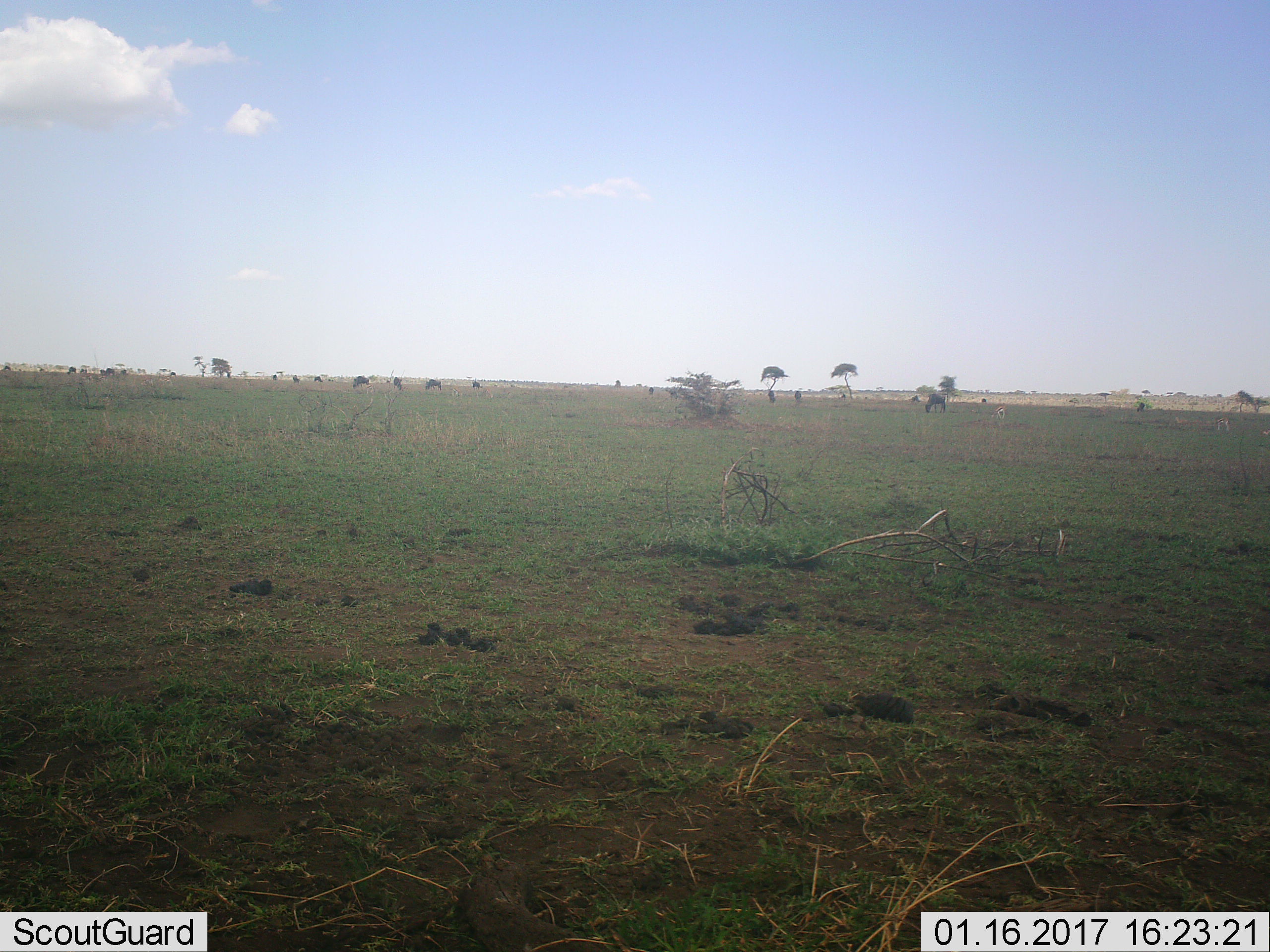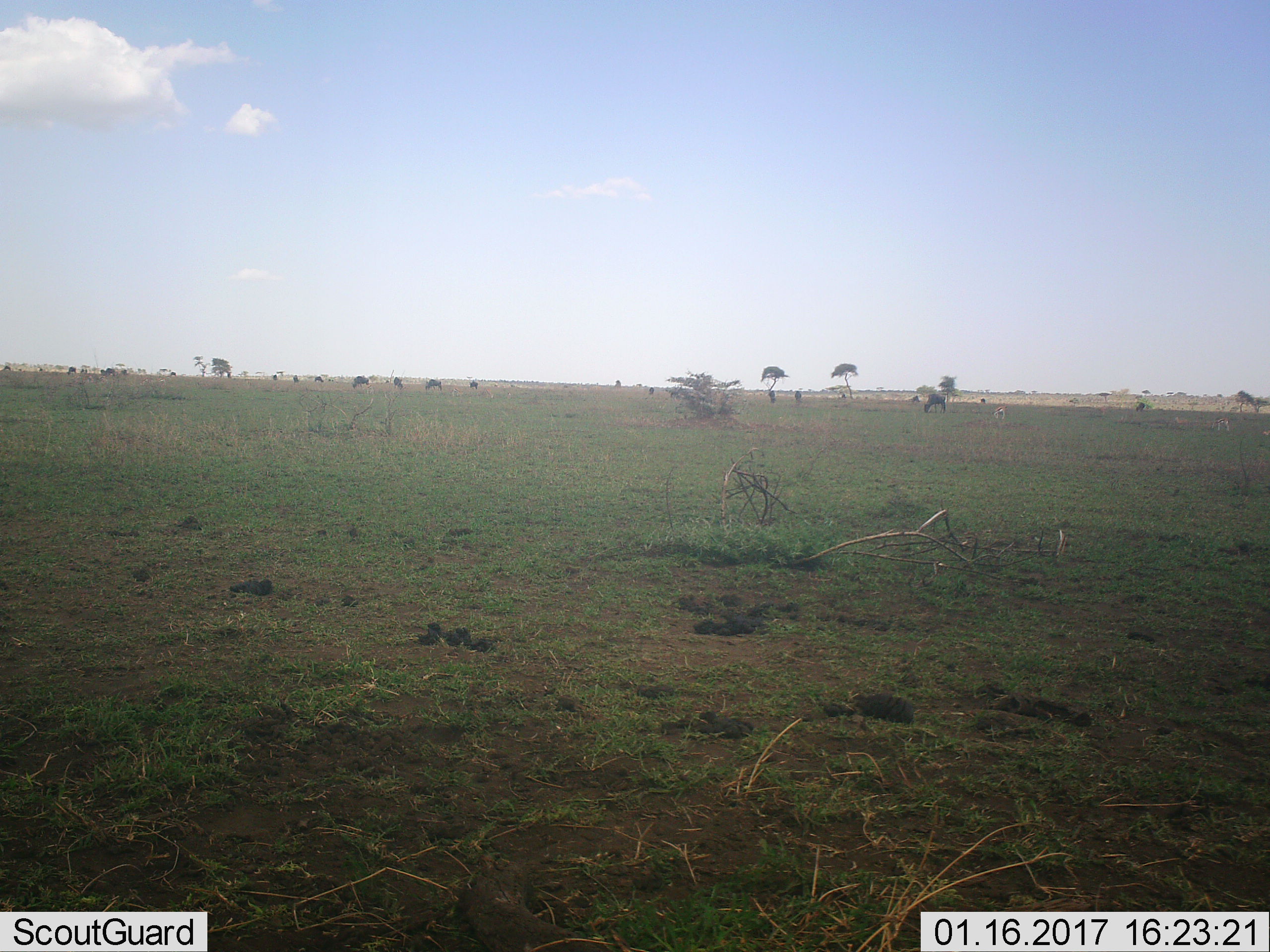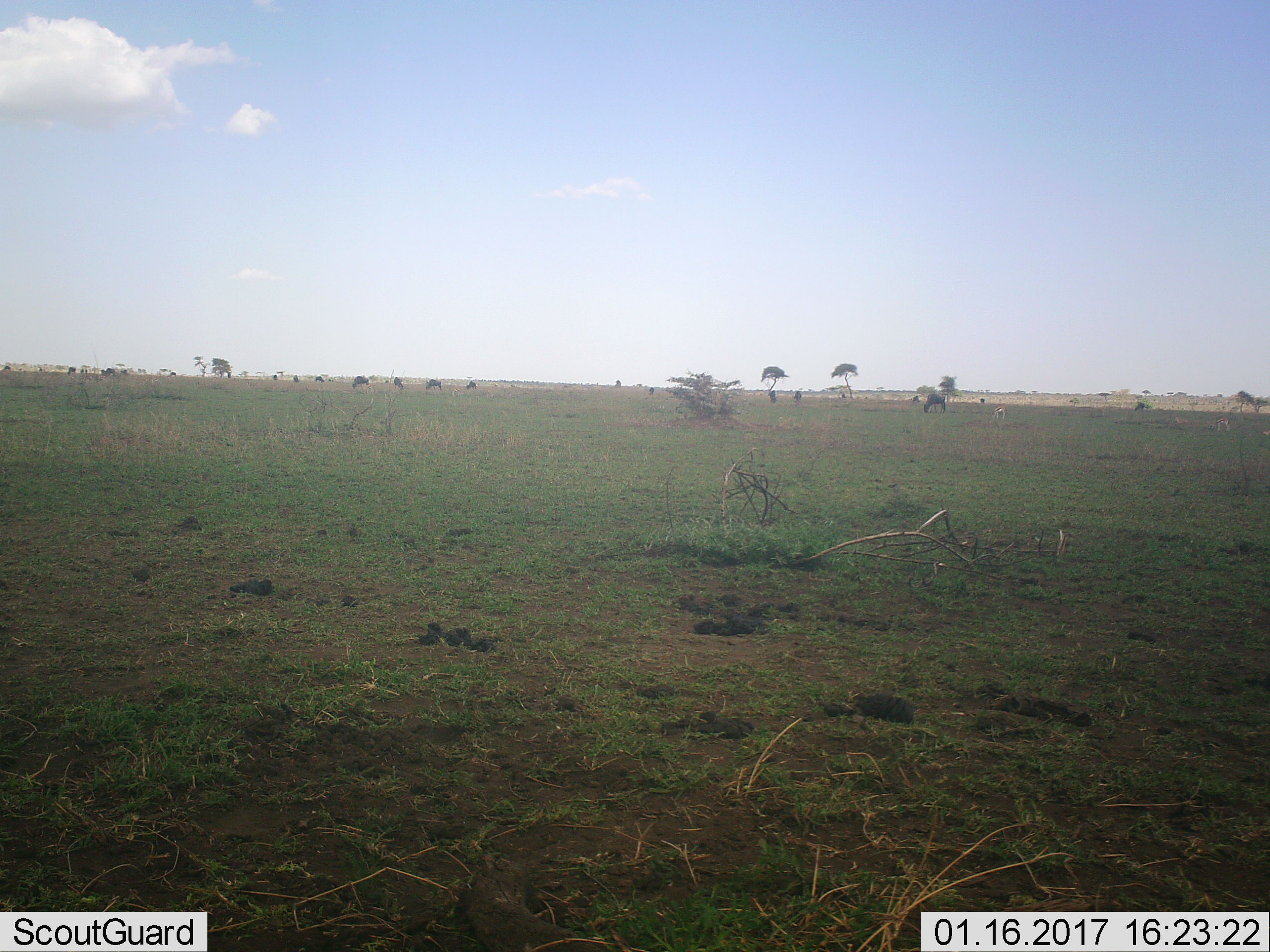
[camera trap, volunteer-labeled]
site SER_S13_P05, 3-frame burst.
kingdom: Animalia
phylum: Chordata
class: Mammalia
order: Artiodactyla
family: Bovidae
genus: Eudorcas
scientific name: Eudorcas thomsonii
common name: thomson's gazelle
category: gazellethomsons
Gazellethomsons (thomson's gazelle) (Eudorcas thomsonii), count 2. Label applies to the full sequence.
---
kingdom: Animalia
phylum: Chordata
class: Mammalia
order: Artiodactyla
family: Bovidae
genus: Connochaetes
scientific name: Connochaetes taurinus taurinus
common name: blue wildebeest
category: wildebeestblue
Wildebeestblue (blue wildebeest) (Connochaetes taurinus taurinus), count 11-50. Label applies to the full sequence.